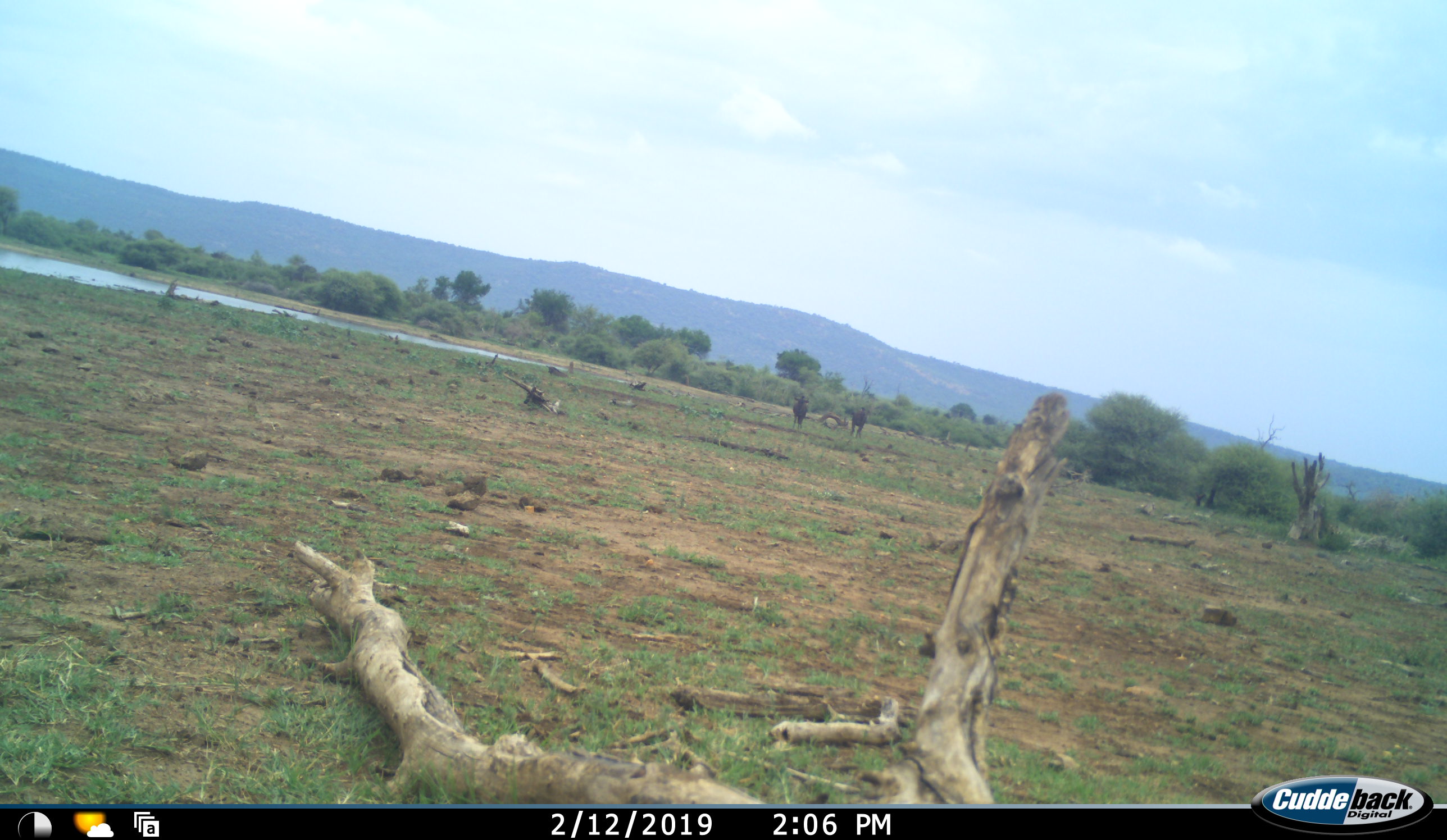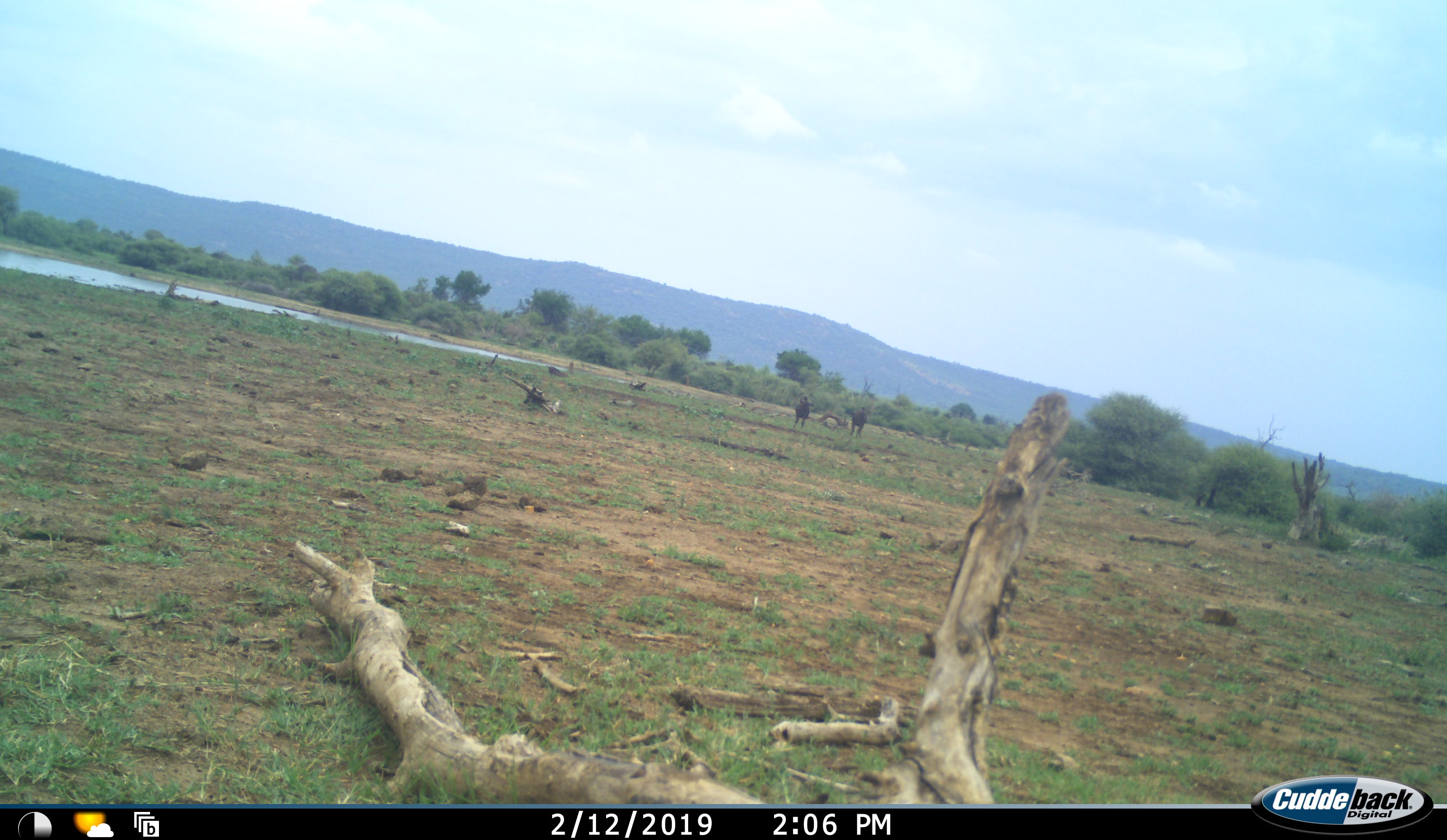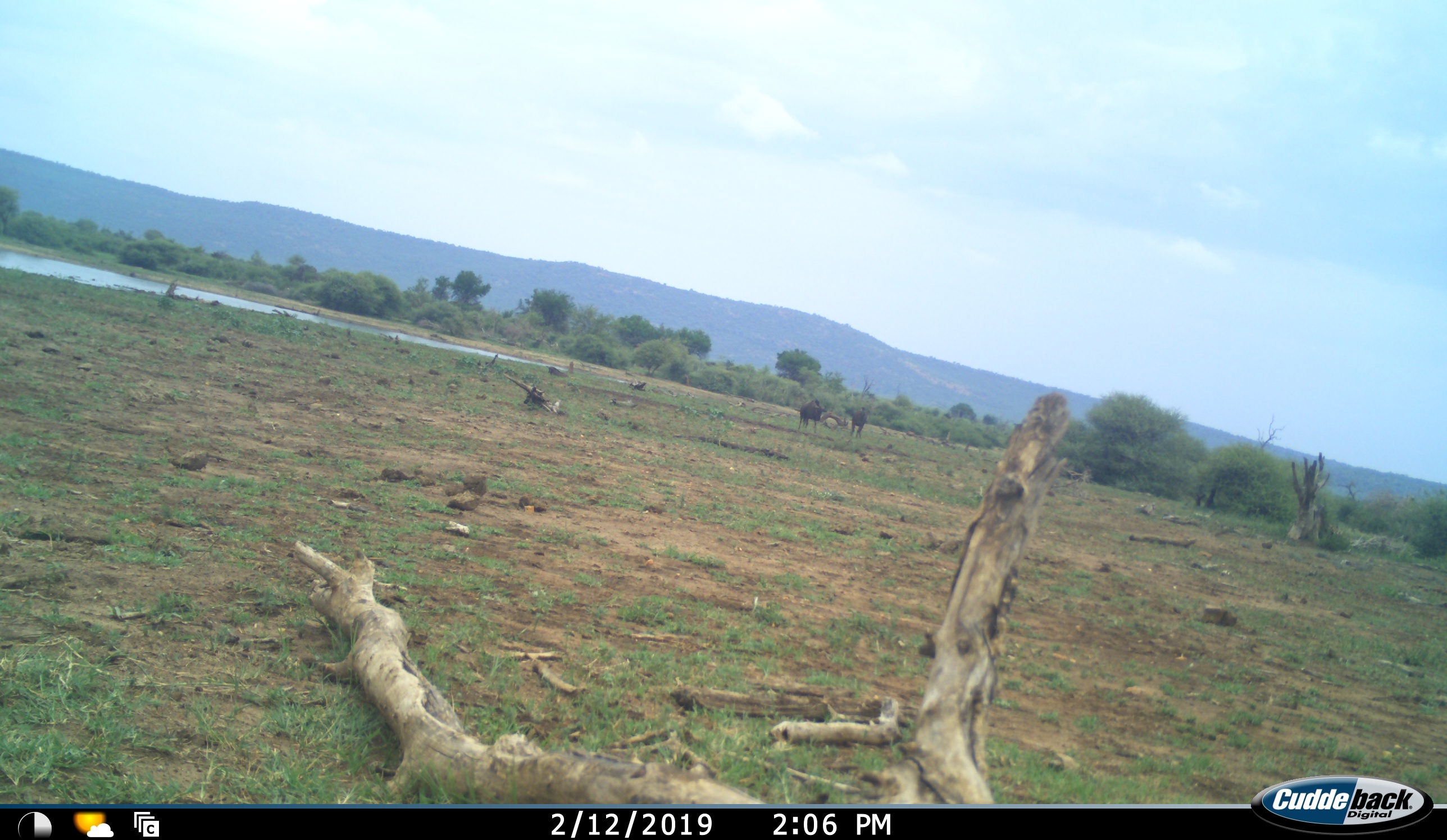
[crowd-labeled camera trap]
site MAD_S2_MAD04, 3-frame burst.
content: unidentified animal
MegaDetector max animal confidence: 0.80